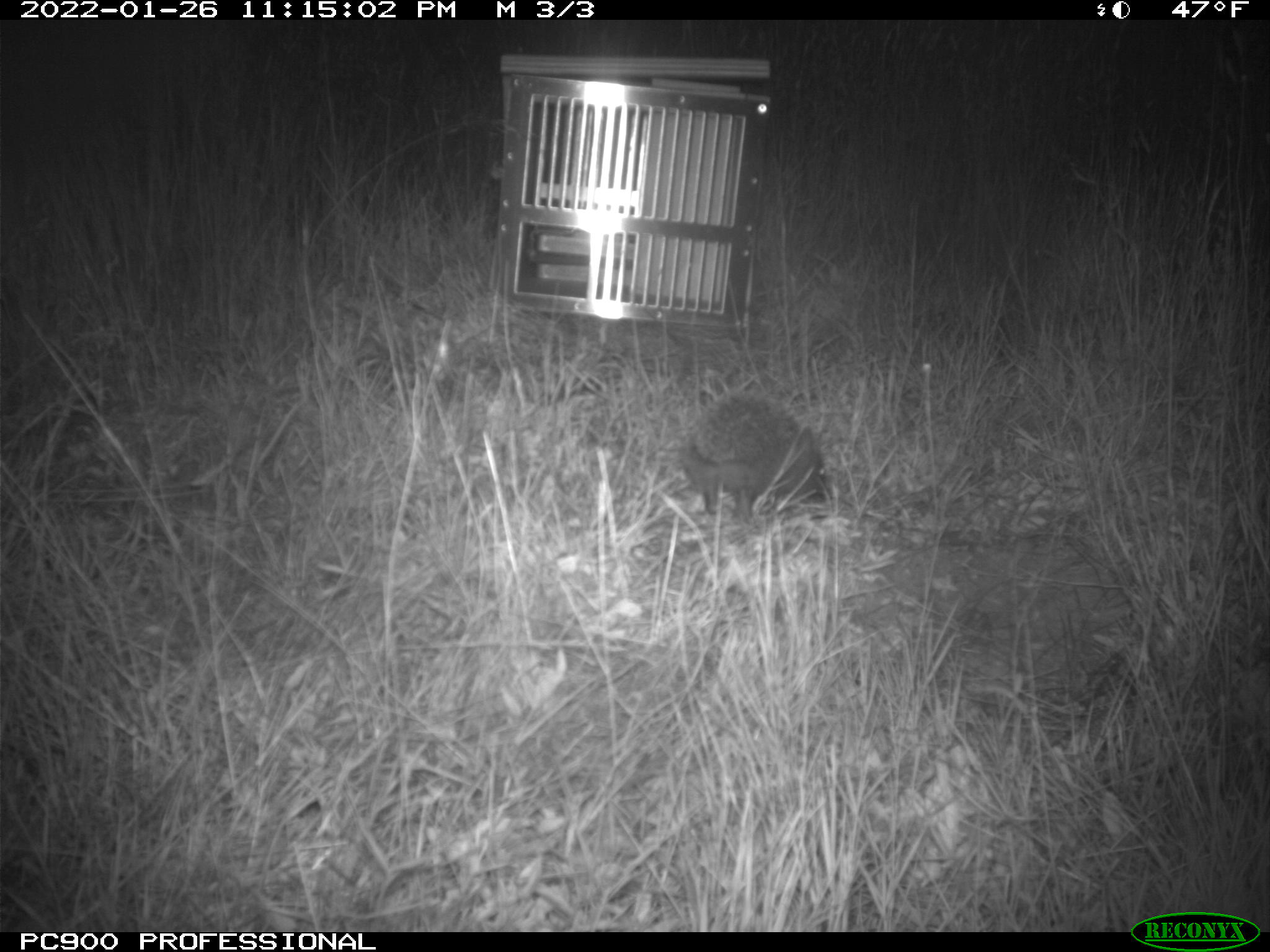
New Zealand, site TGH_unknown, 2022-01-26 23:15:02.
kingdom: Animalia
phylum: Chordata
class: Mammalia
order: Eulipotyphla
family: Erinaceidae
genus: Erinaceus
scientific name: Erinaceus europaeus europaeus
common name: european hedgehog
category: hedgehog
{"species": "hedgehog (european hedgehog) (Erinaceus europaeus europaeus)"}